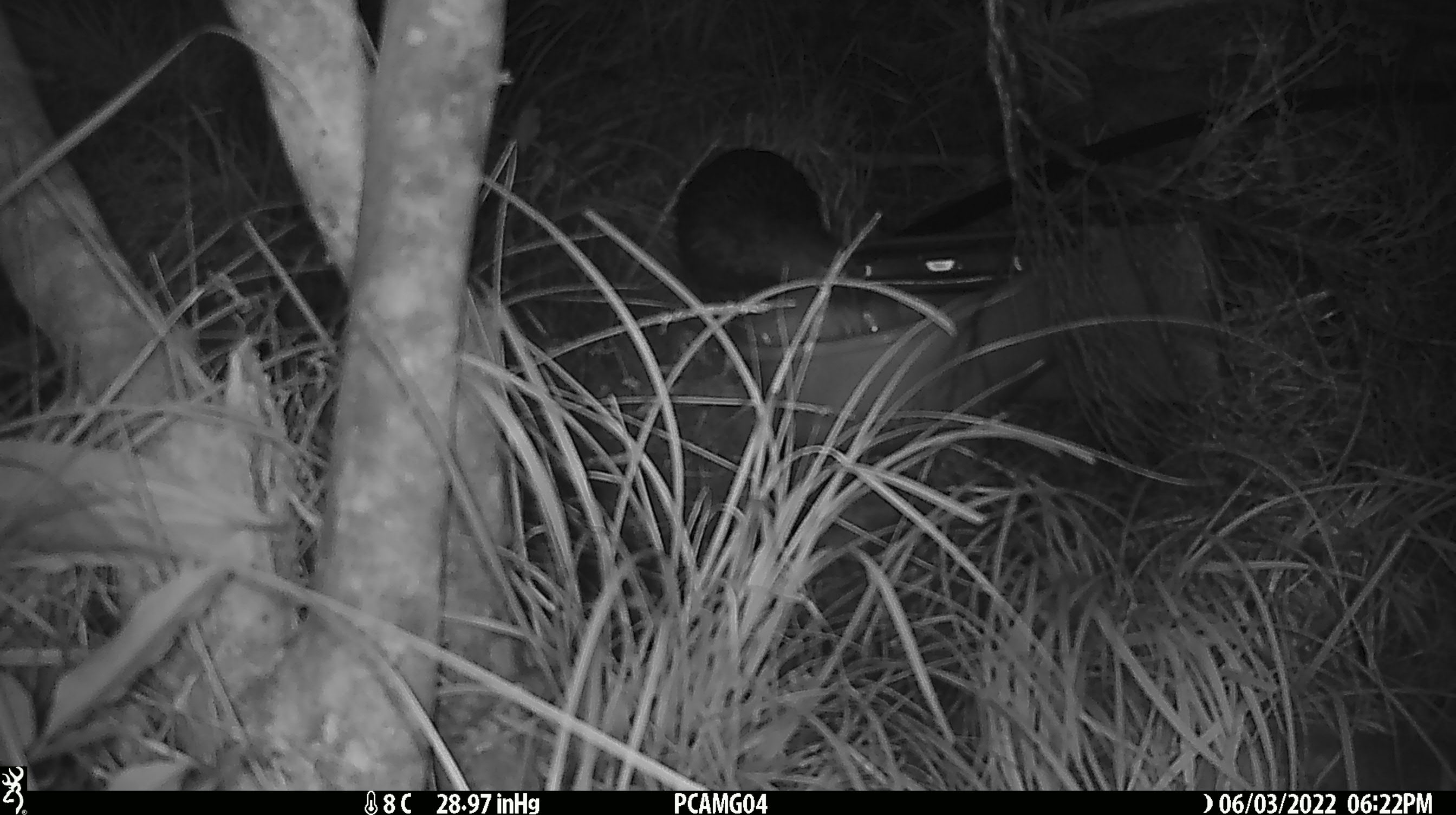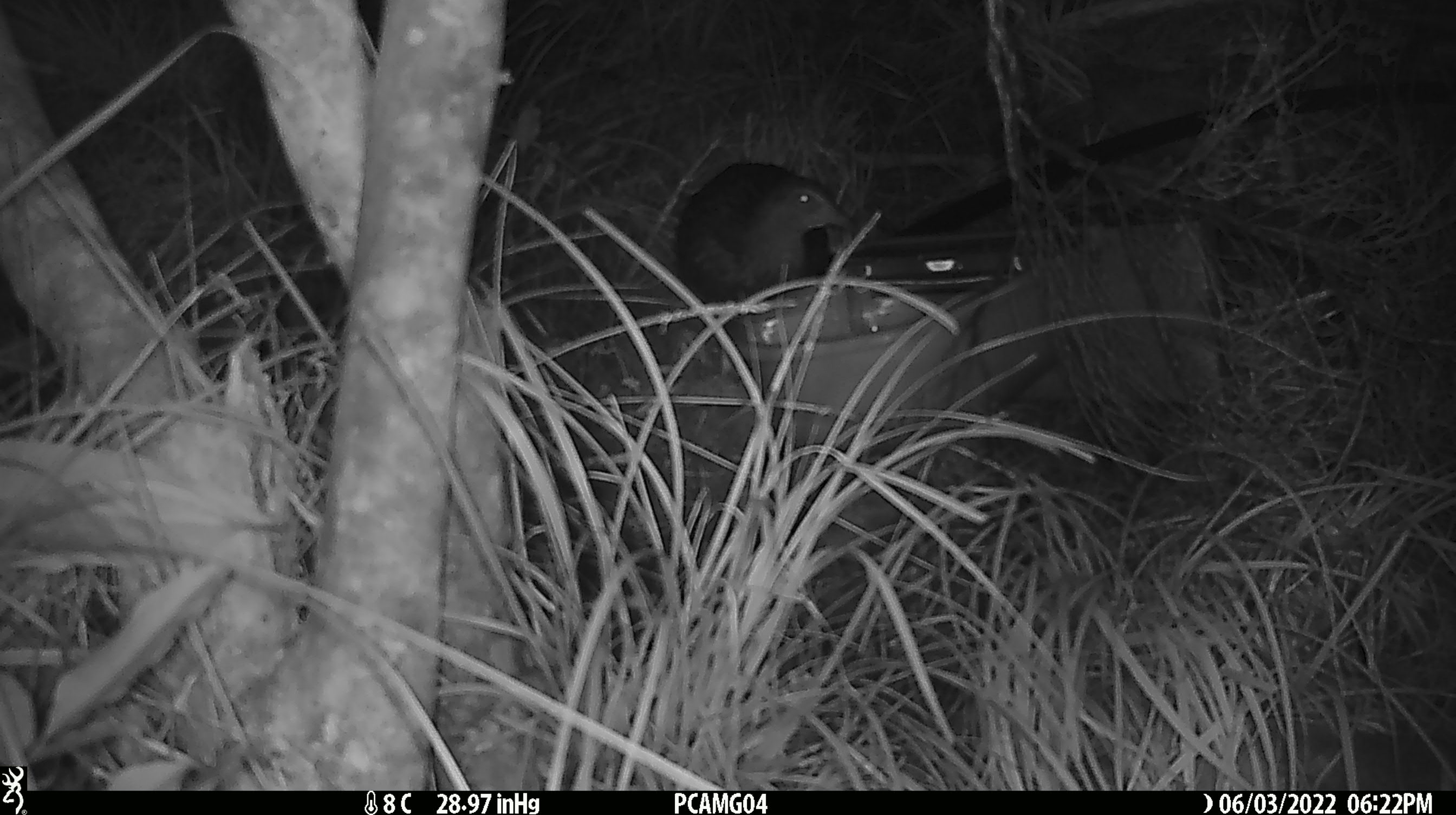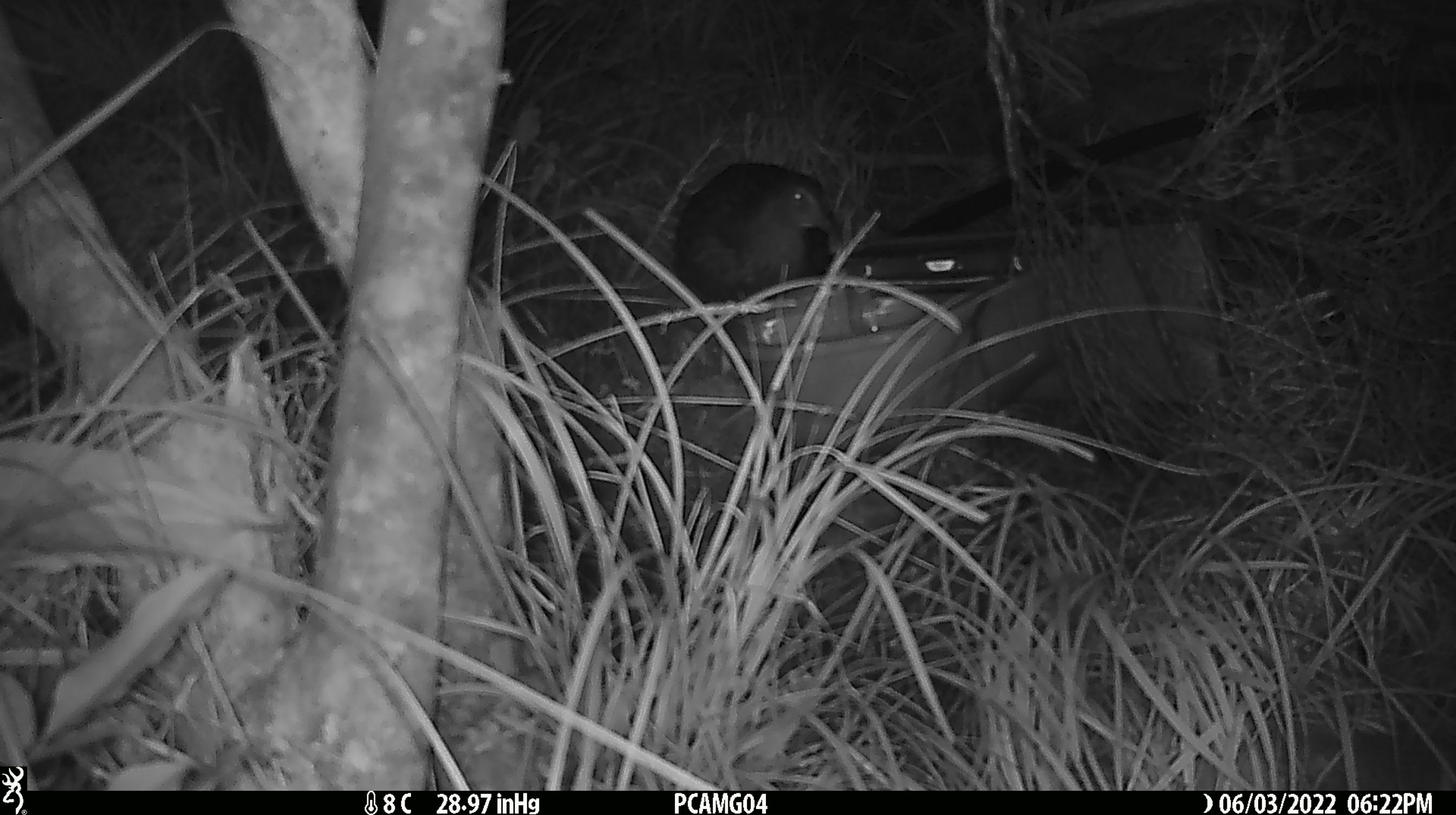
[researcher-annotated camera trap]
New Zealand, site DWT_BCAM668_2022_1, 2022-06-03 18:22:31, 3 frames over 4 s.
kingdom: Animalia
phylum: Chordata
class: Aves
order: Gruiformes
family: Rallidae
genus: Gallirallus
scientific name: Gallirallus australis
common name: weka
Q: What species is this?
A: Weka (Gallirallus australis).